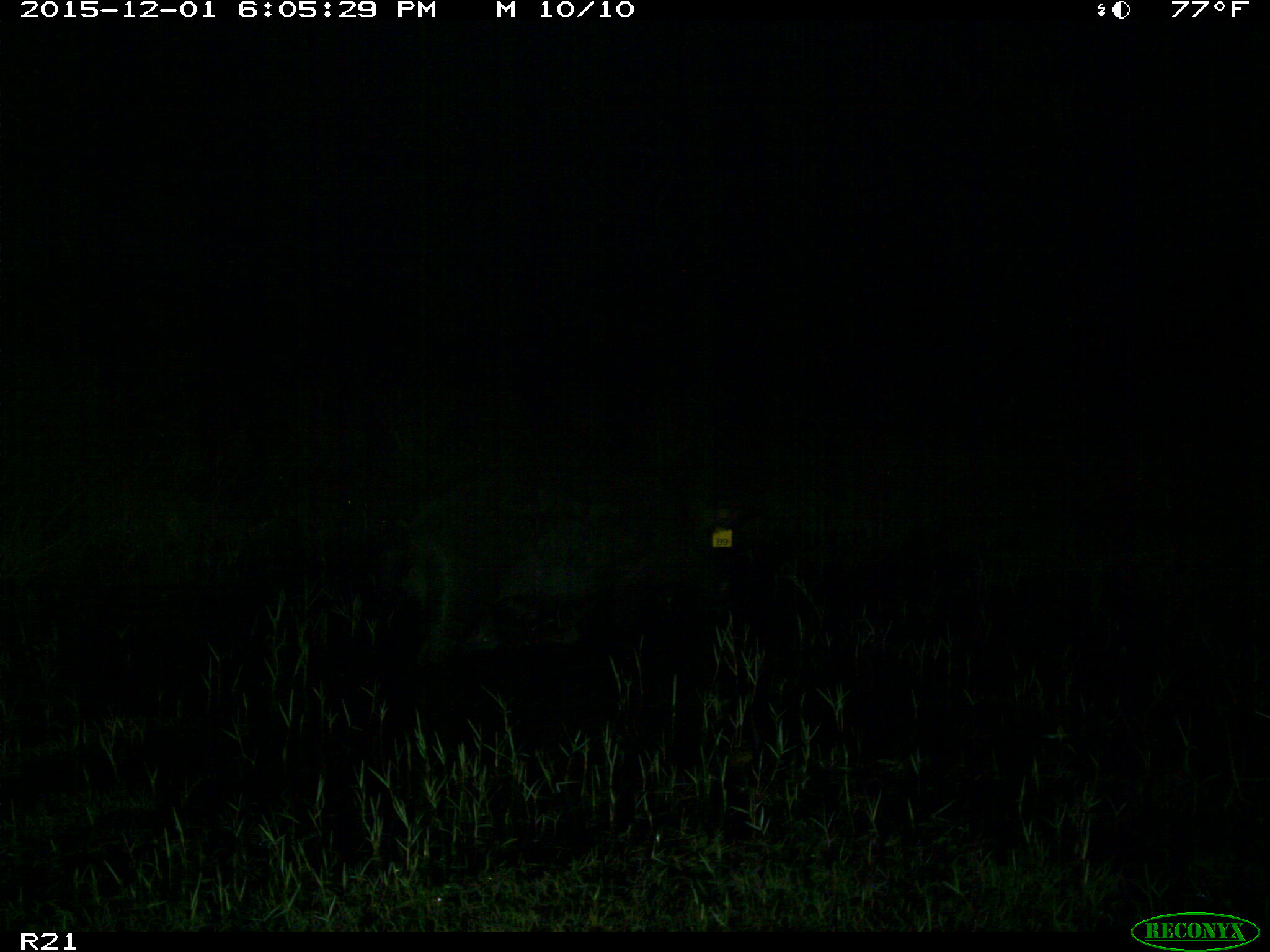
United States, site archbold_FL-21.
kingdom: Animalia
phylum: Chordata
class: Mammalia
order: Artiodactyla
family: Suidae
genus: Sus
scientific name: Sus scrofa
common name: wild boar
Sus scrofa (wild boar).